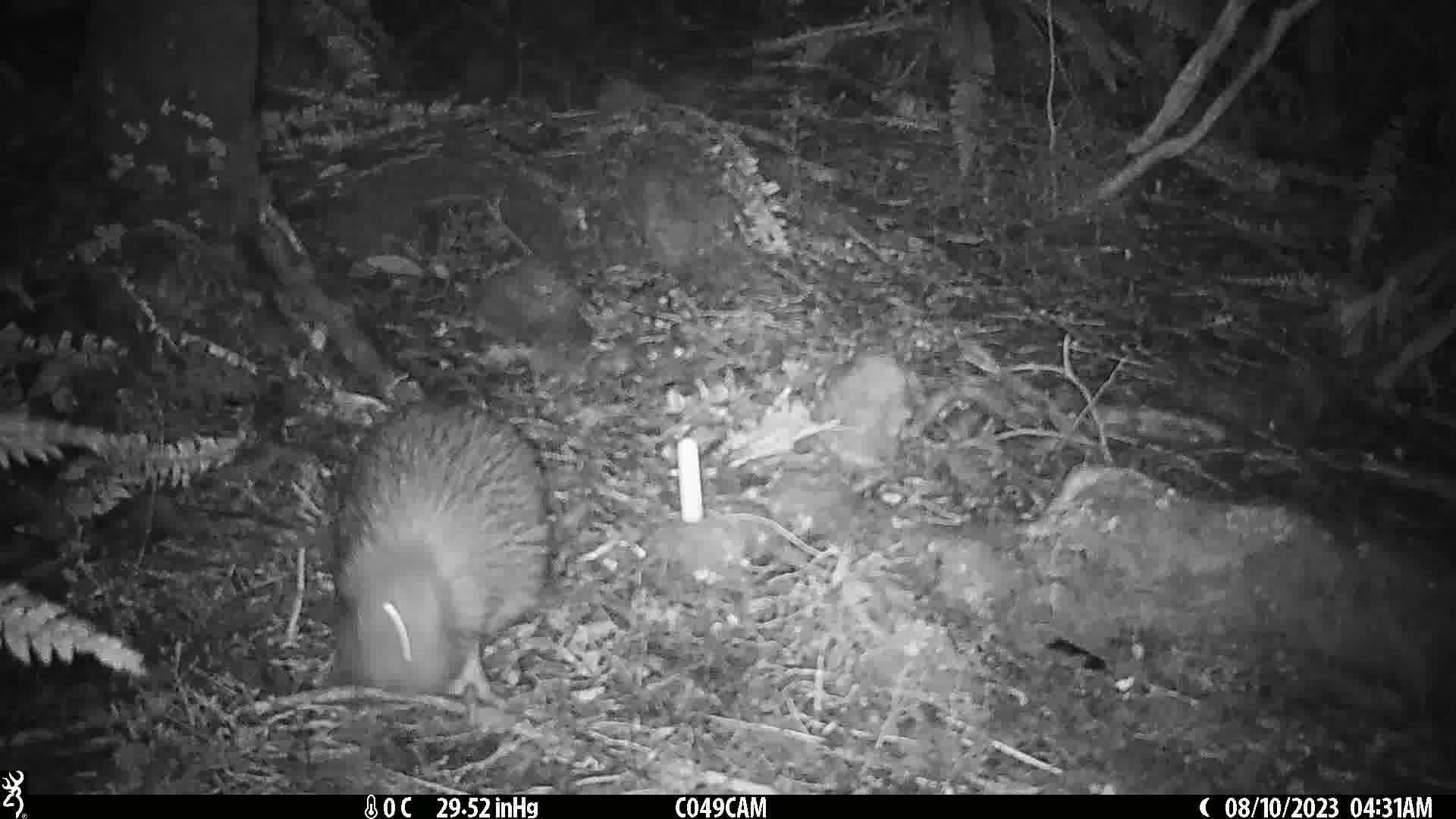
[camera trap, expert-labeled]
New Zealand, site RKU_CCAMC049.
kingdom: Animalia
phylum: Chordata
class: Aves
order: Apterygiformes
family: Apterygidae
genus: Apteryx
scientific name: Apteryx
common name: kiwi